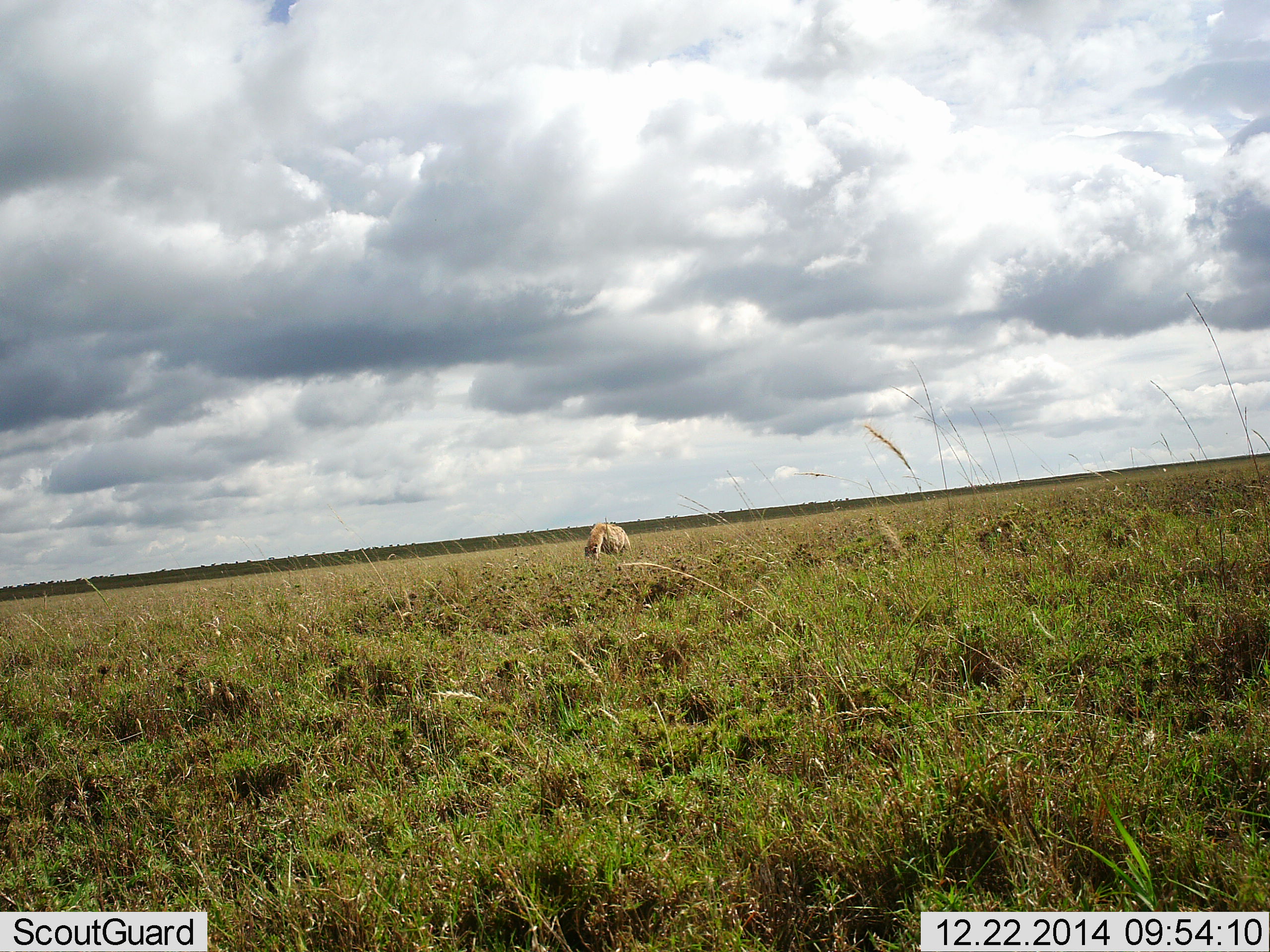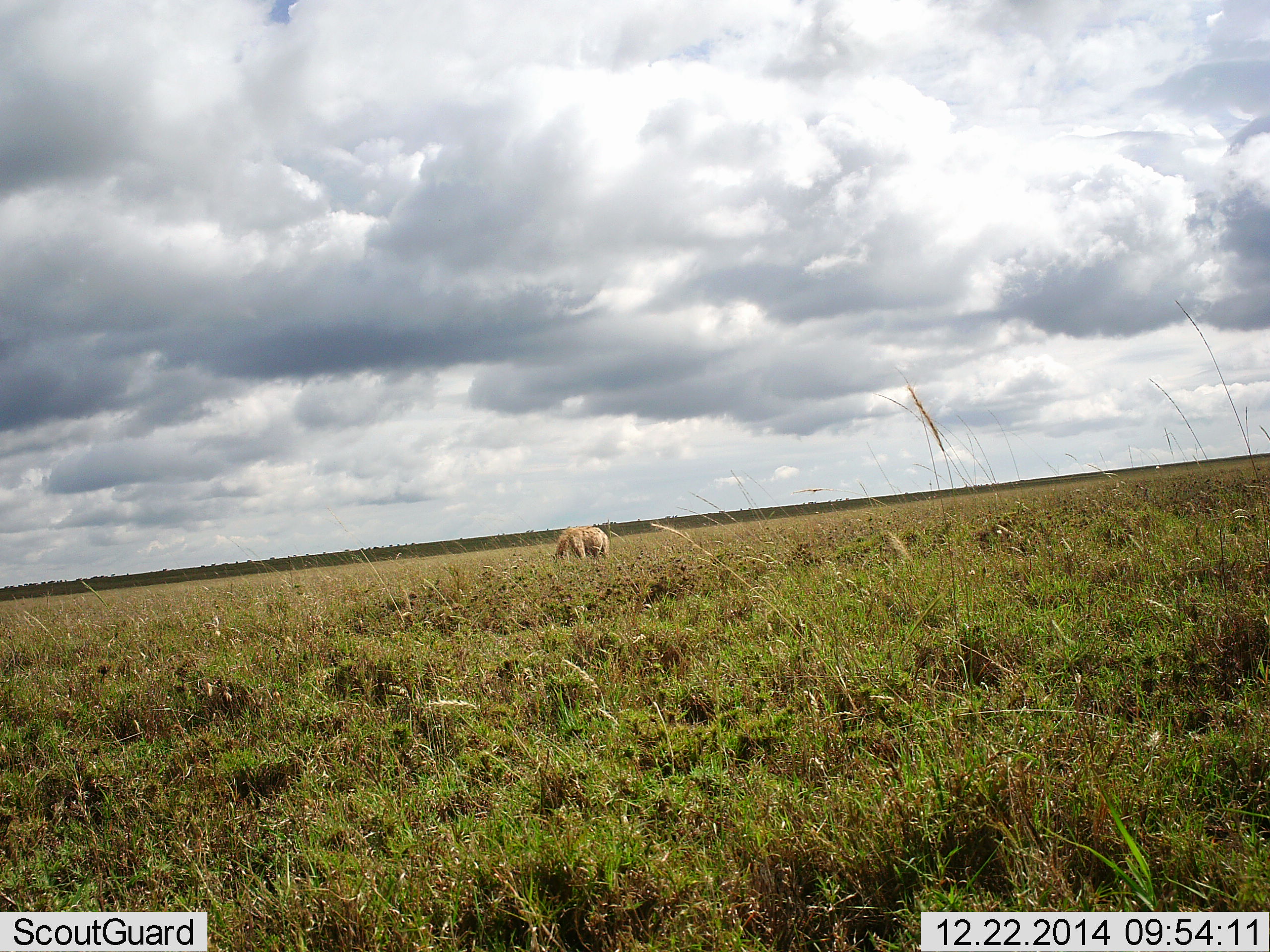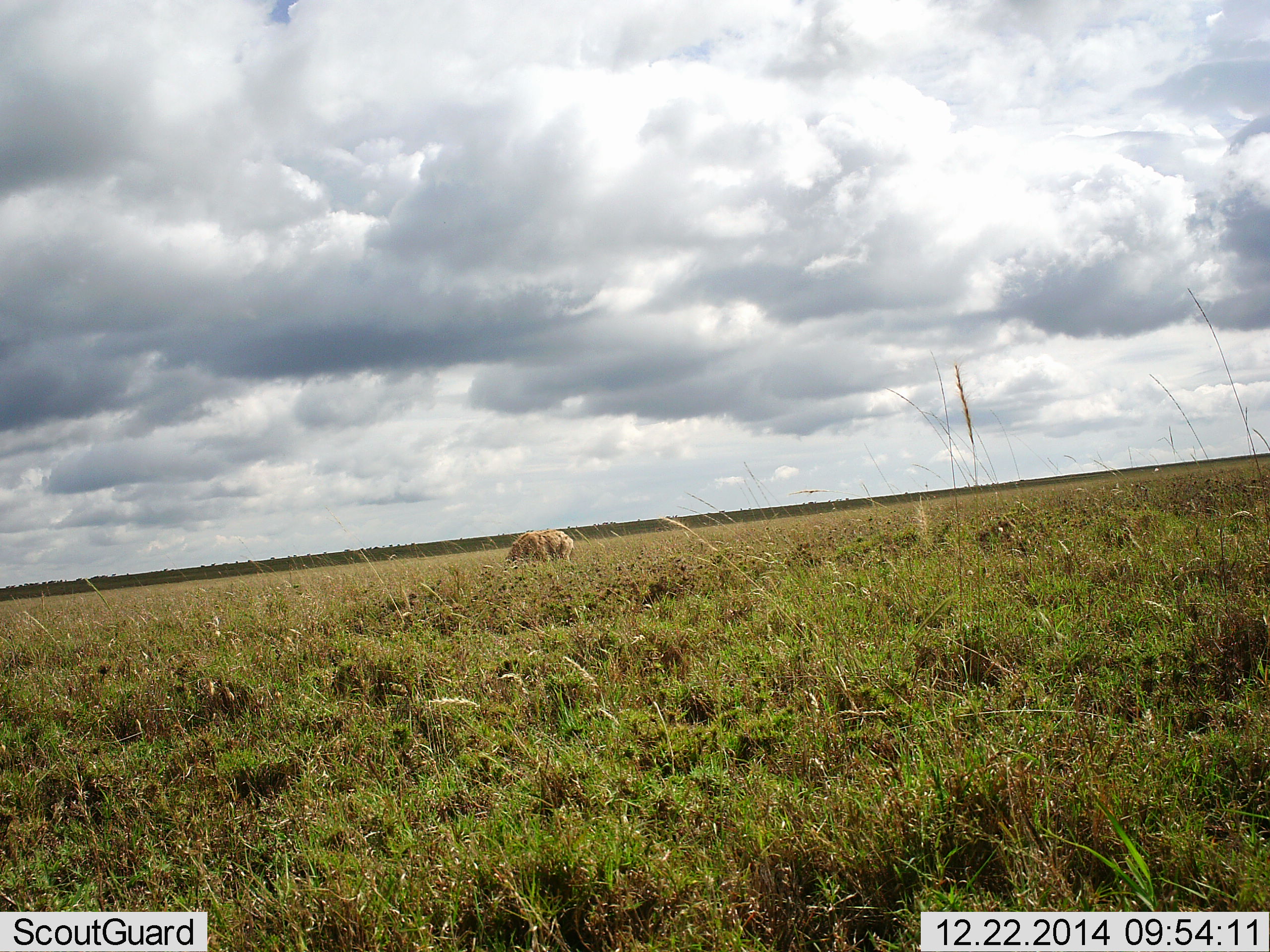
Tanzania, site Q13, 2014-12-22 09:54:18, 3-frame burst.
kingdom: Animalia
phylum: Chordata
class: Mammalia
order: Carnivora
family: Hyaenidae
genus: Crocuta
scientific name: Crocuta crocuta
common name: spotted hyena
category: hyenaspotted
Hyenaspotted (spotted hyena) (Crocuta crocuta), count 1. Behavior (volunteer vote fractions): standing 10%, resting 0%, moving 80%, interacting 10%. Young present (vote fraction): 0%. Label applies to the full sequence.